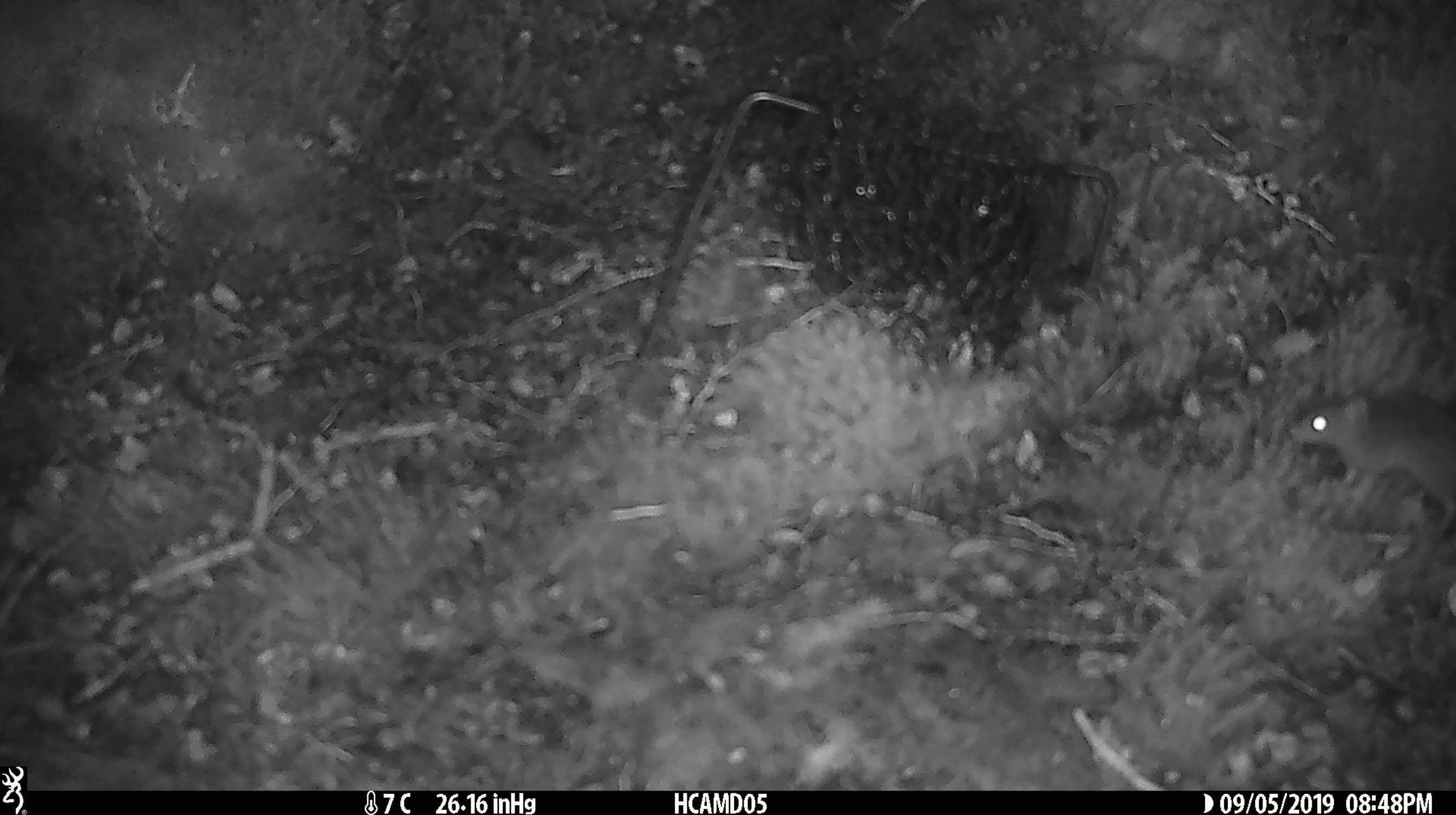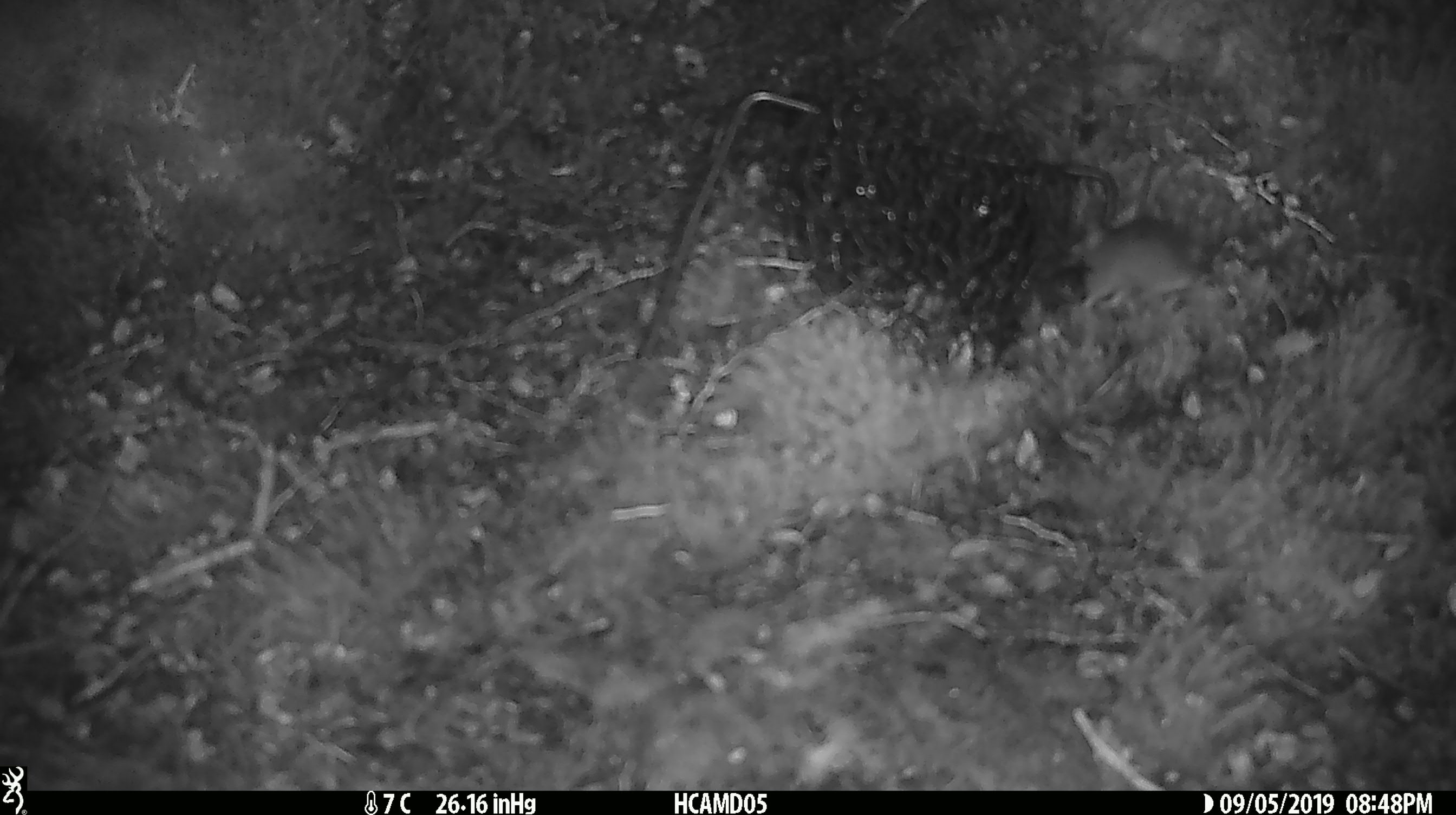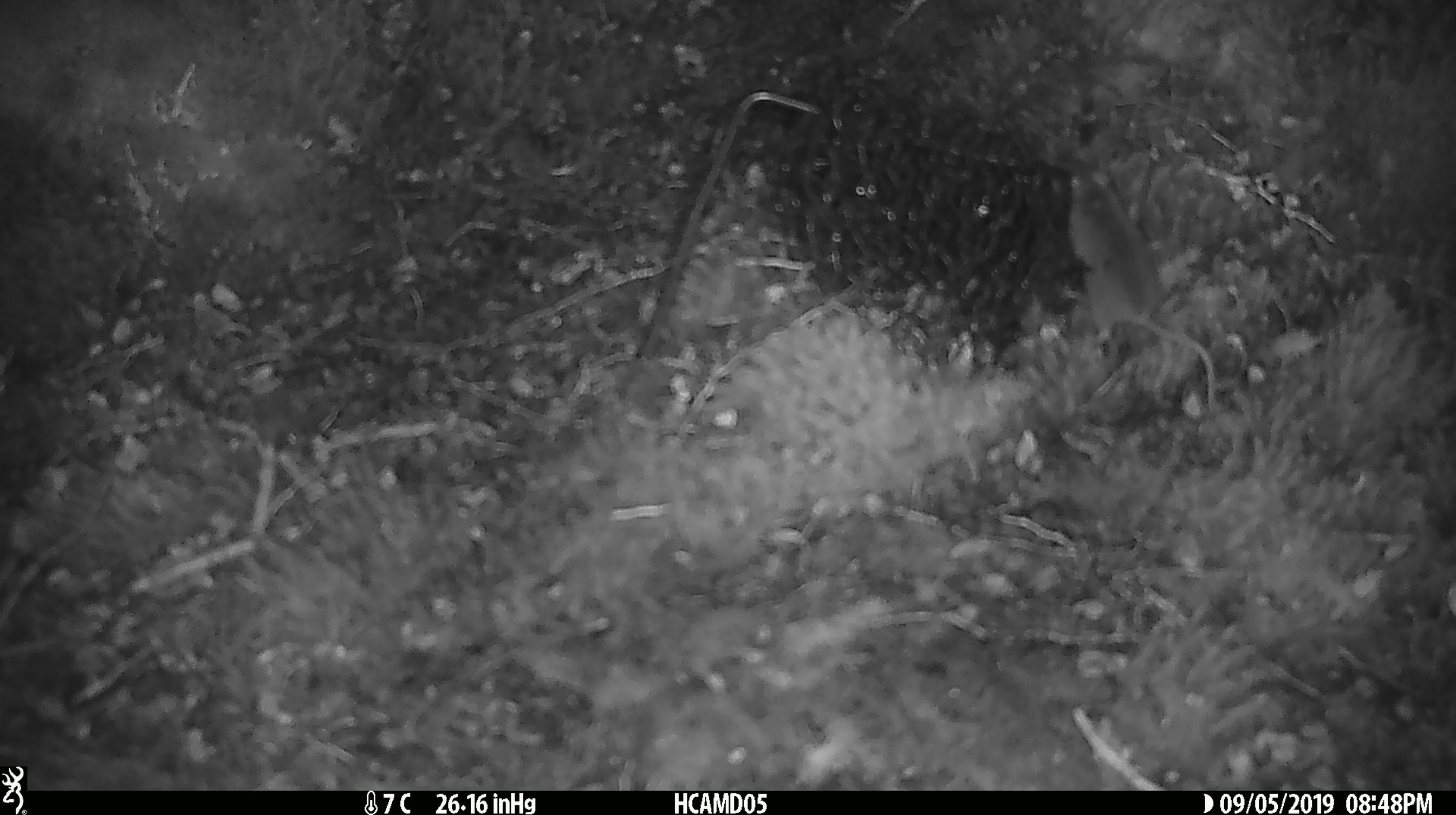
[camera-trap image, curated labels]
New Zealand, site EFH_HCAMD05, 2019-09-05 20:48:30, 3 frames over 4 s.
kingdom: Animalia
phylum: Chordata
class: Mammalia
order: Rodentia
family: Muridae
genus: Mus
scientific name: Mus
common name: mouse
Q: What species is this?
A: Mouse (Mus).